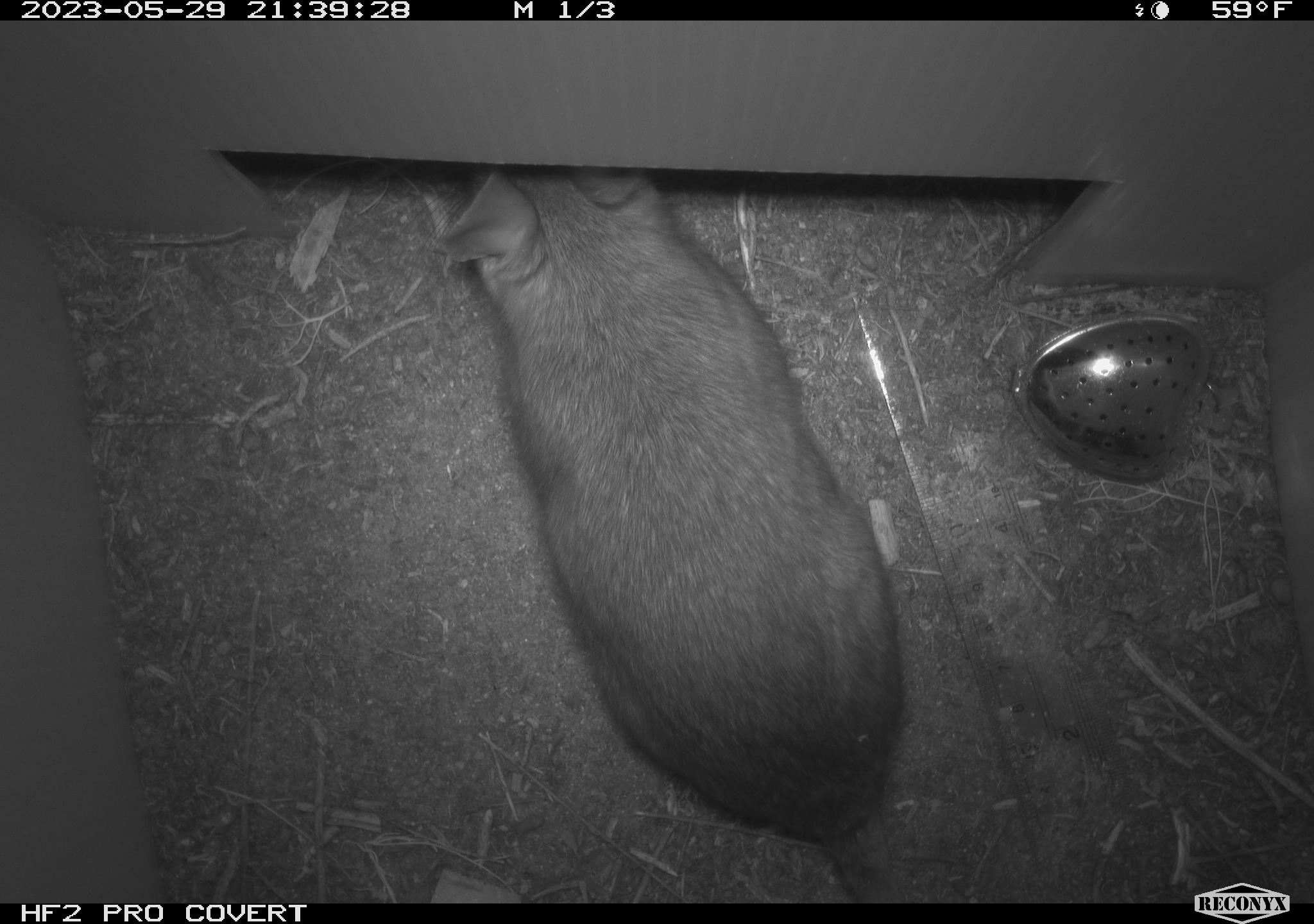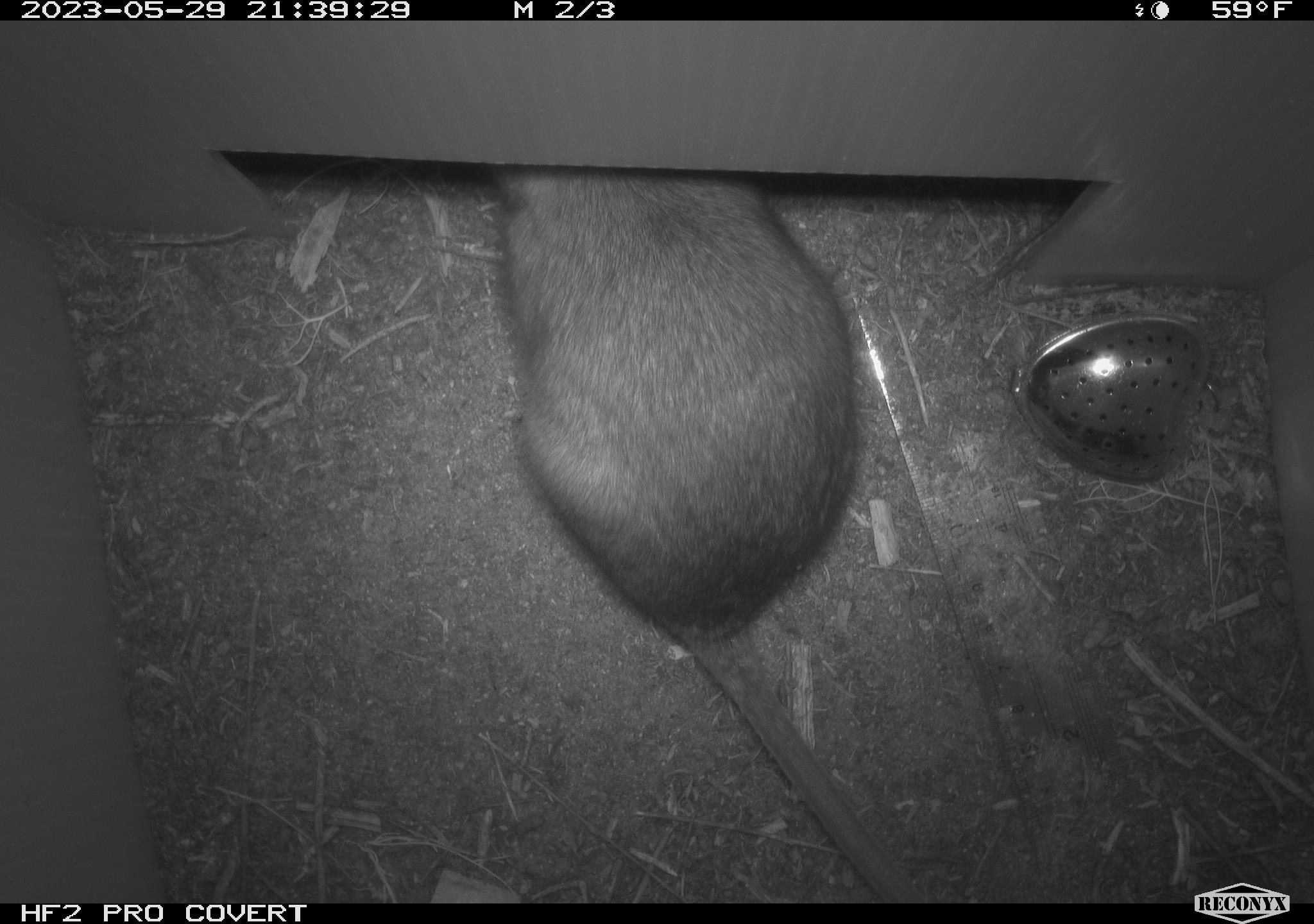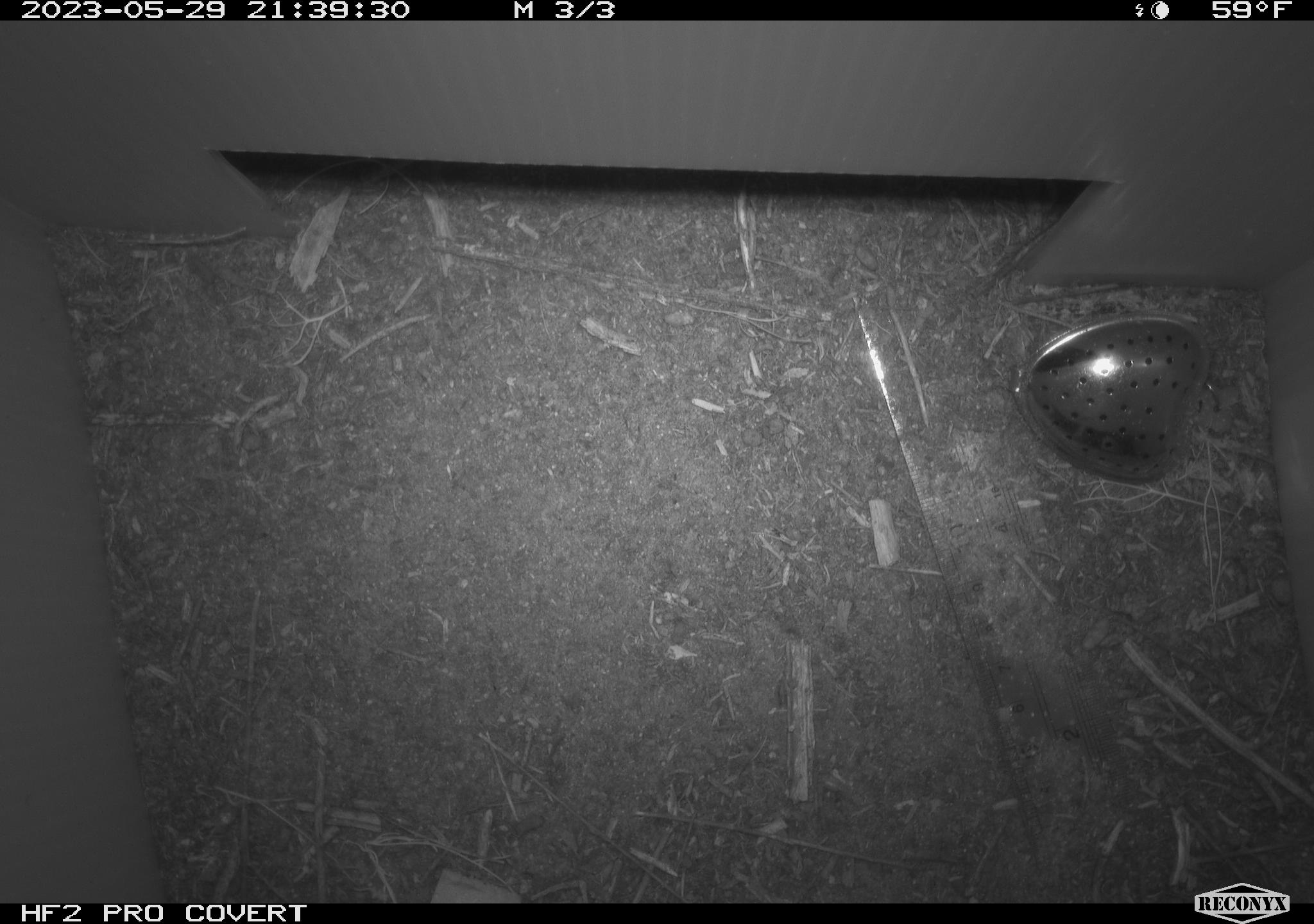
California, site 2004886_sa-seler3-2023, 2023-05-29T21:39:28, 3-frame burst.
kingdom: Animalia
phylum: Chordata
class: Mammalia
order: Rodentia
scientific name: Rodentia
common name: woodrat or rat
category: woodrat or rat species